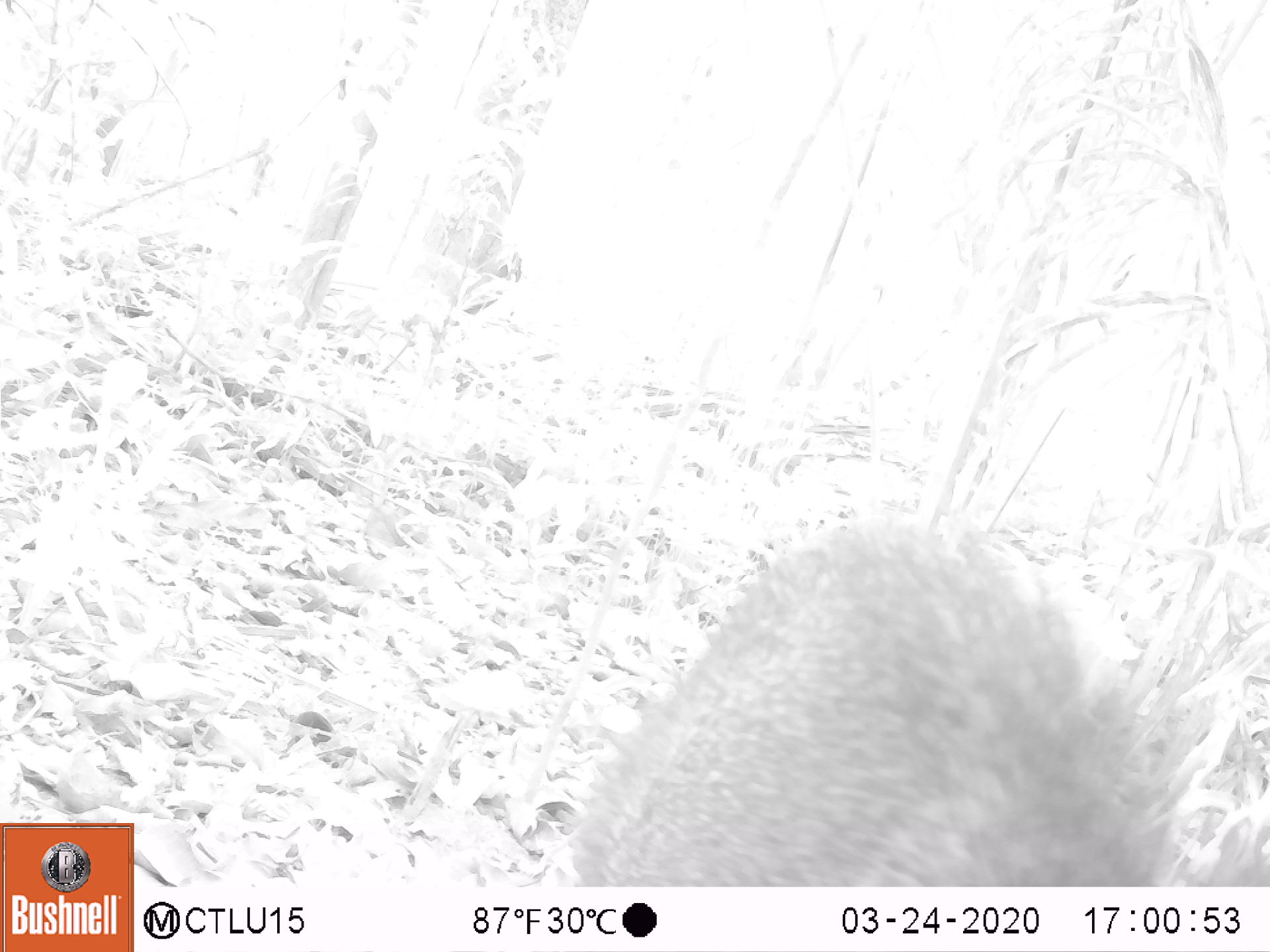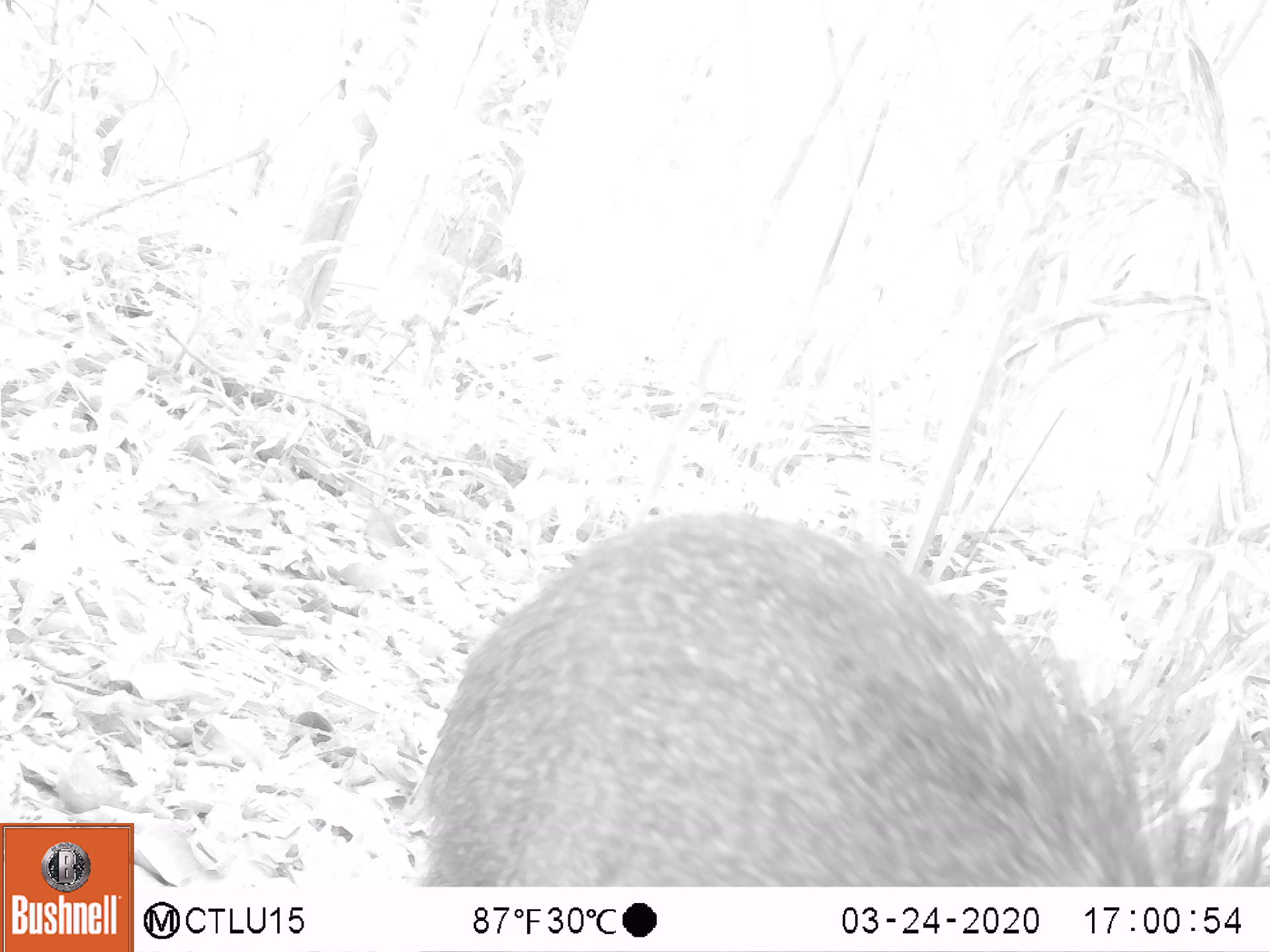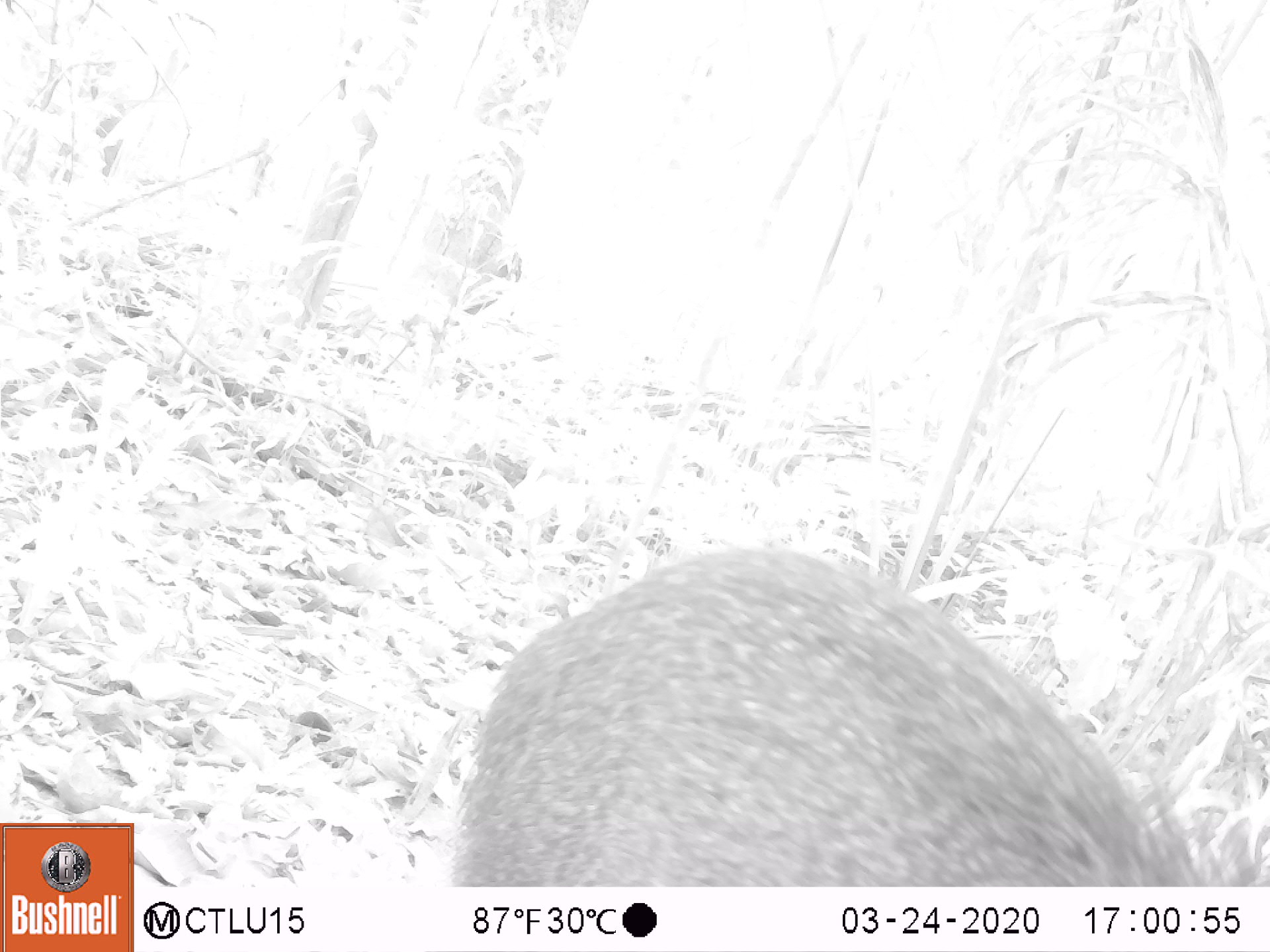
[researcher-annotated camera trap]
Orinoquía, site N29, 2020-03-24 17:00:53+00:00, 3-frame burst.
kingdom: Animalia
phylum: Chordata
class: Mammalia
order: Artiodactyla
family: Tayassuidae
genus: Pecari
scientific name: Pecari tajacu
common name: collared peccary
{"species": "collared peccary (Pecari tajacu)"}